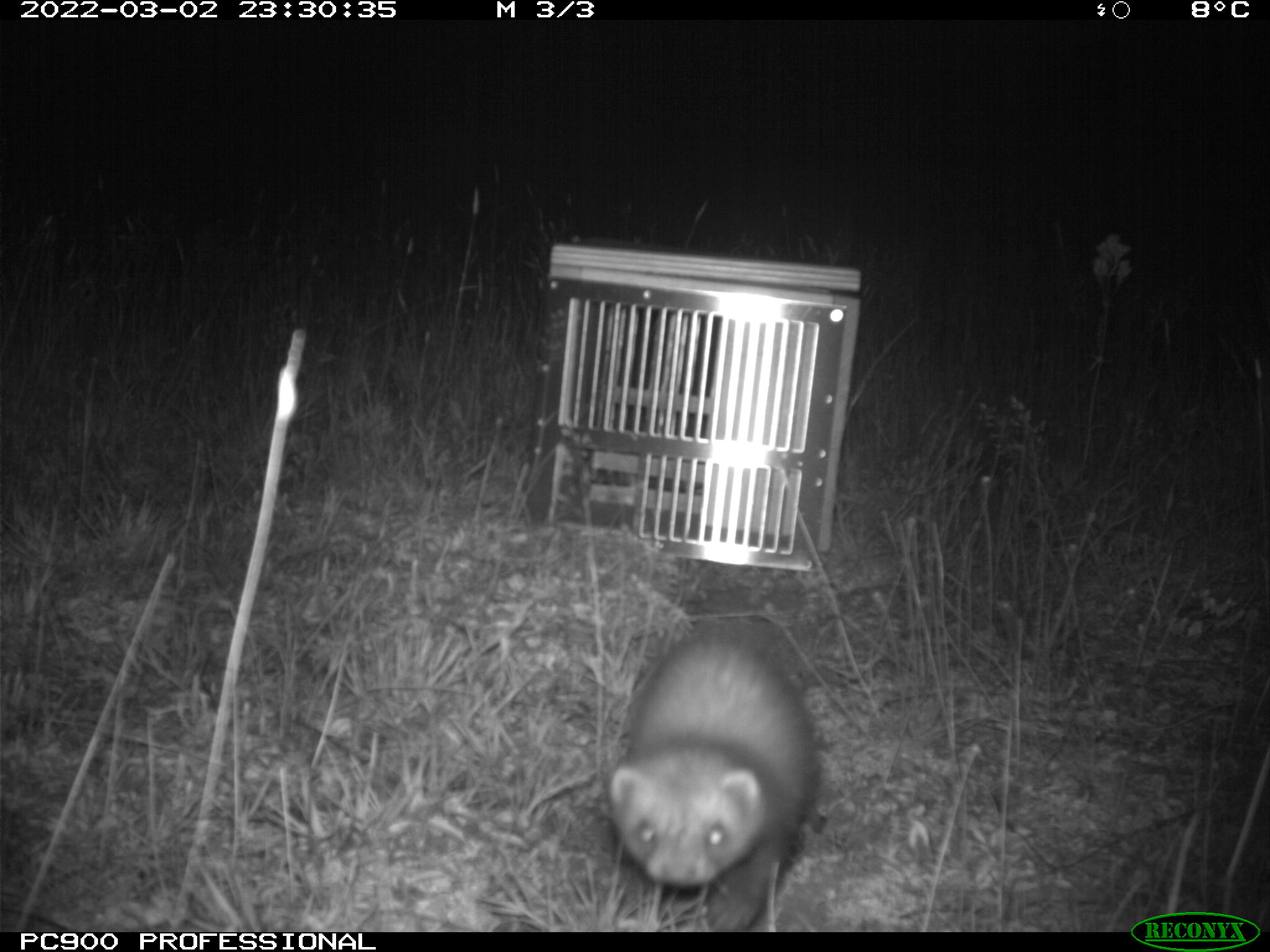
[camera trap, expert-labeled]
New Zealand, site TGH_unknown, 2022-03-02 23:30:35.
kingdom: Animalia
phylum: Chordata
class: Mammalia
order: Carnivora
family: Mustelidae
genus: Mustela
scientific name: Mustela furo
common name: ferret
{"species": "ferret (Mustela furo)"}